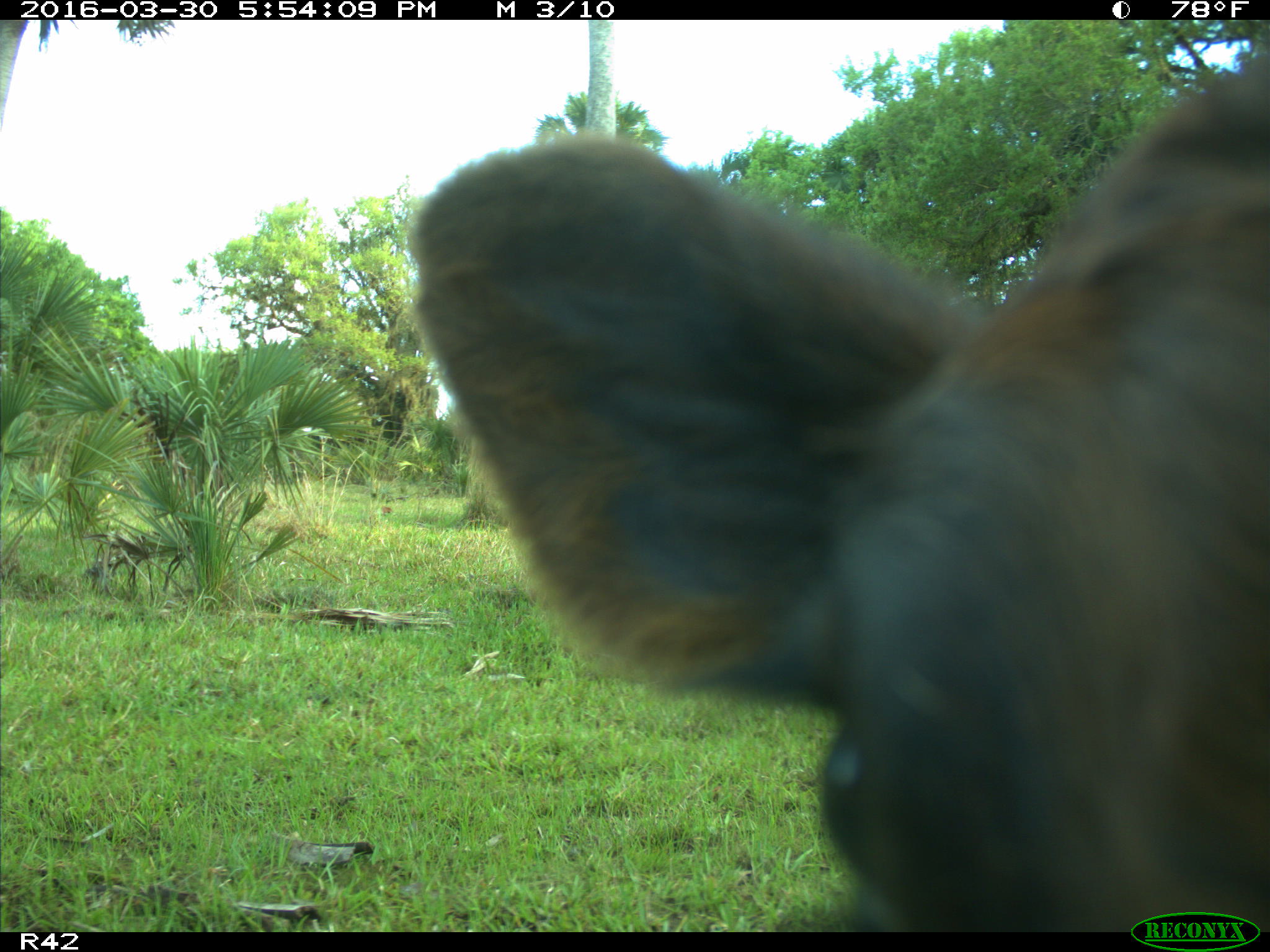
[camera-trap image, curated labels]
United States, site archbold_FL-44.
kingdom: Animalia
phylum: Chordata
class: Mammalia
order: Artiodactyla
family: Bovidae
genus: Bos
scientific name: Bos taurus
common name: domestic cow